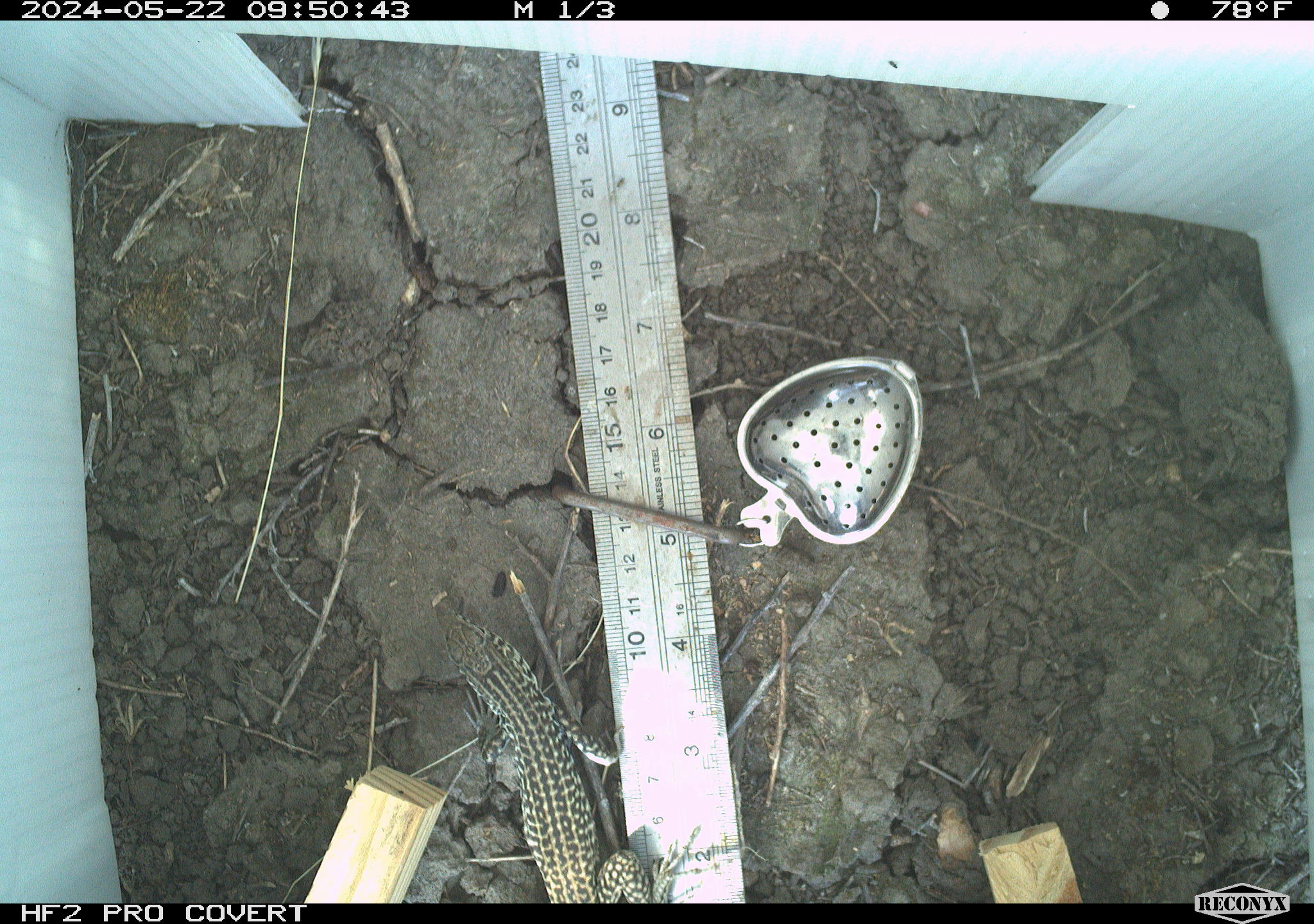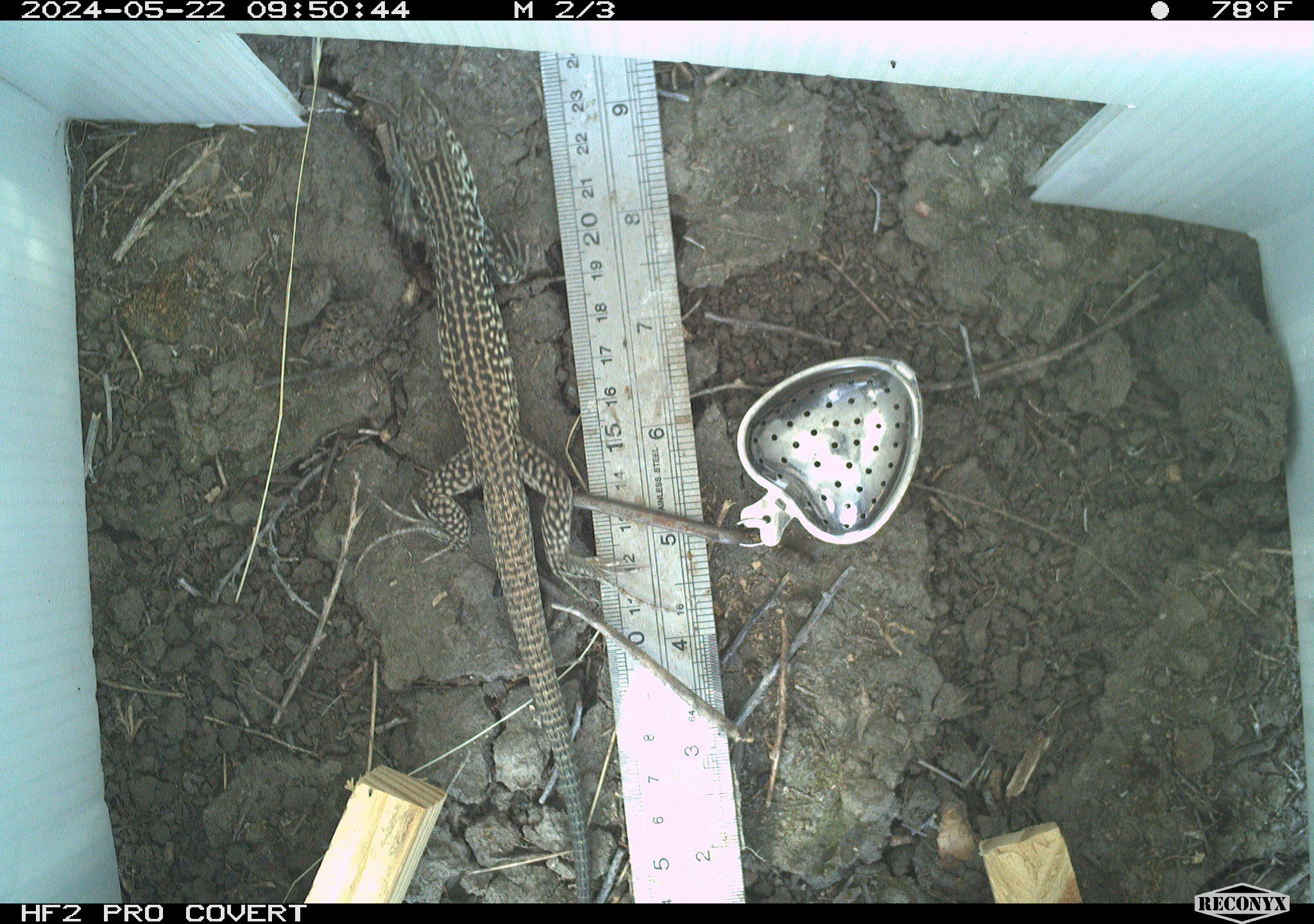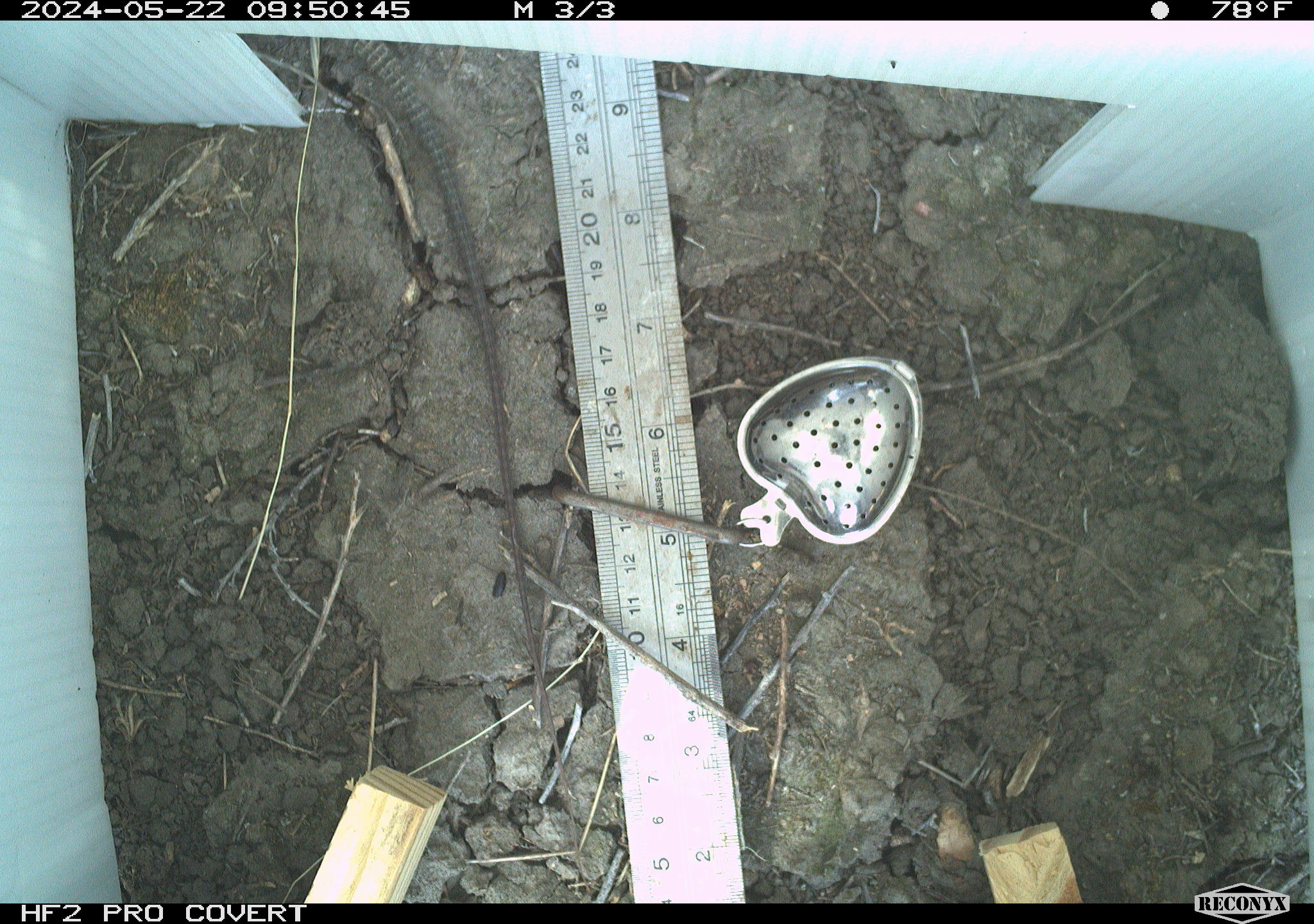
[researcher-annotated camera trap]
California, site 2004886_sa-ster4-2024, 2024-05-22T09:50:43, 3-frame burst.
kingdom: Animalia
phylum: Chordata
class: Reptilia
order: Squamata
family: Teiidae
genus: Aspidoscelis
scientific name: Aspidoscelis tigris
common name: western whiptail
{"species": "western whiptail (Aspidoscelis tigris)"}